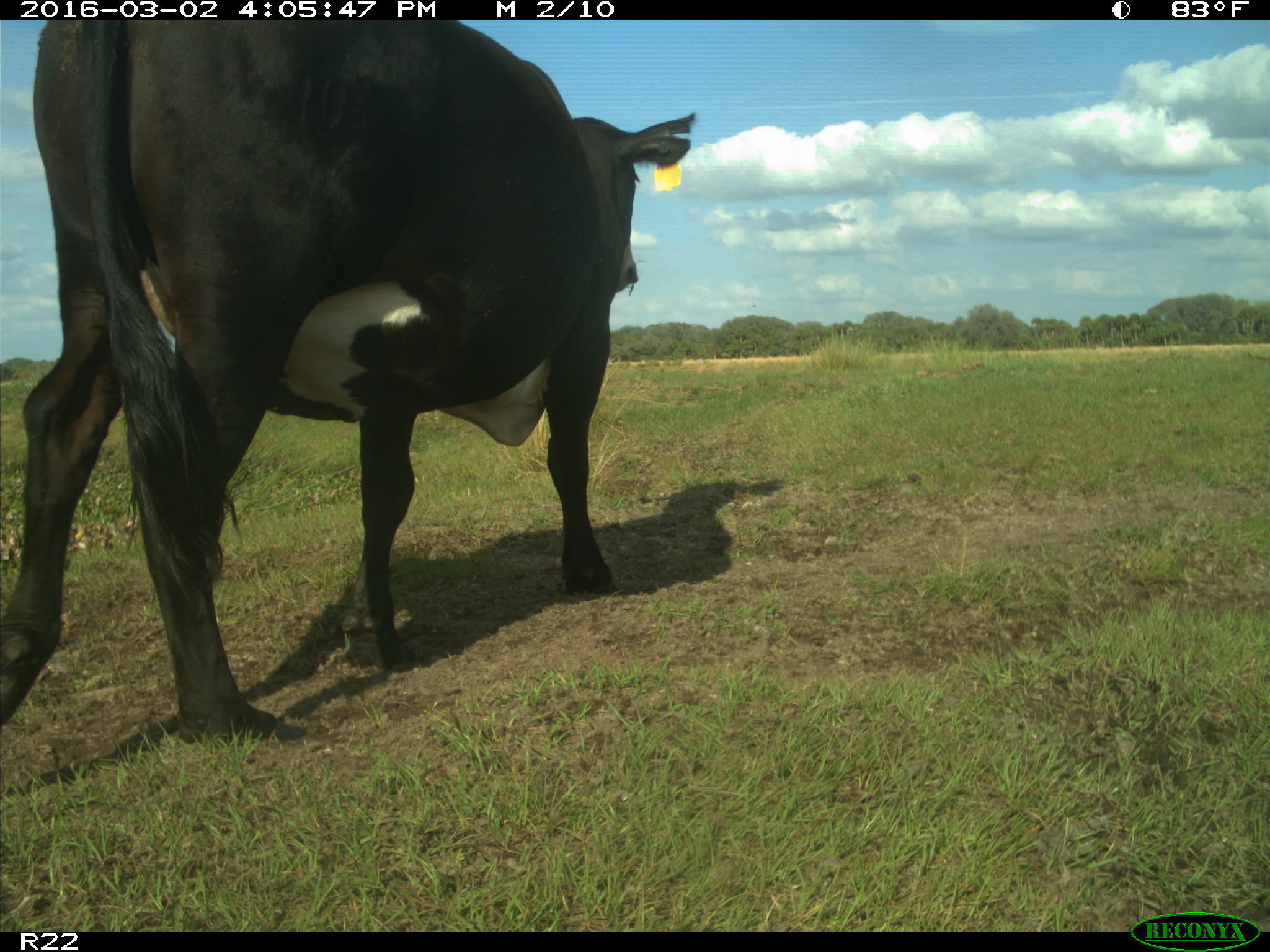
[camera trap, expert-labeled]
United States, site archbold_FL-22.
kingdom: Animalia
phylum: Chordata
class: Mammalia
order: Artiodactyla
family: Bovidae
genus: Bos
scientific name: Bos taurus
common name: domestic cow